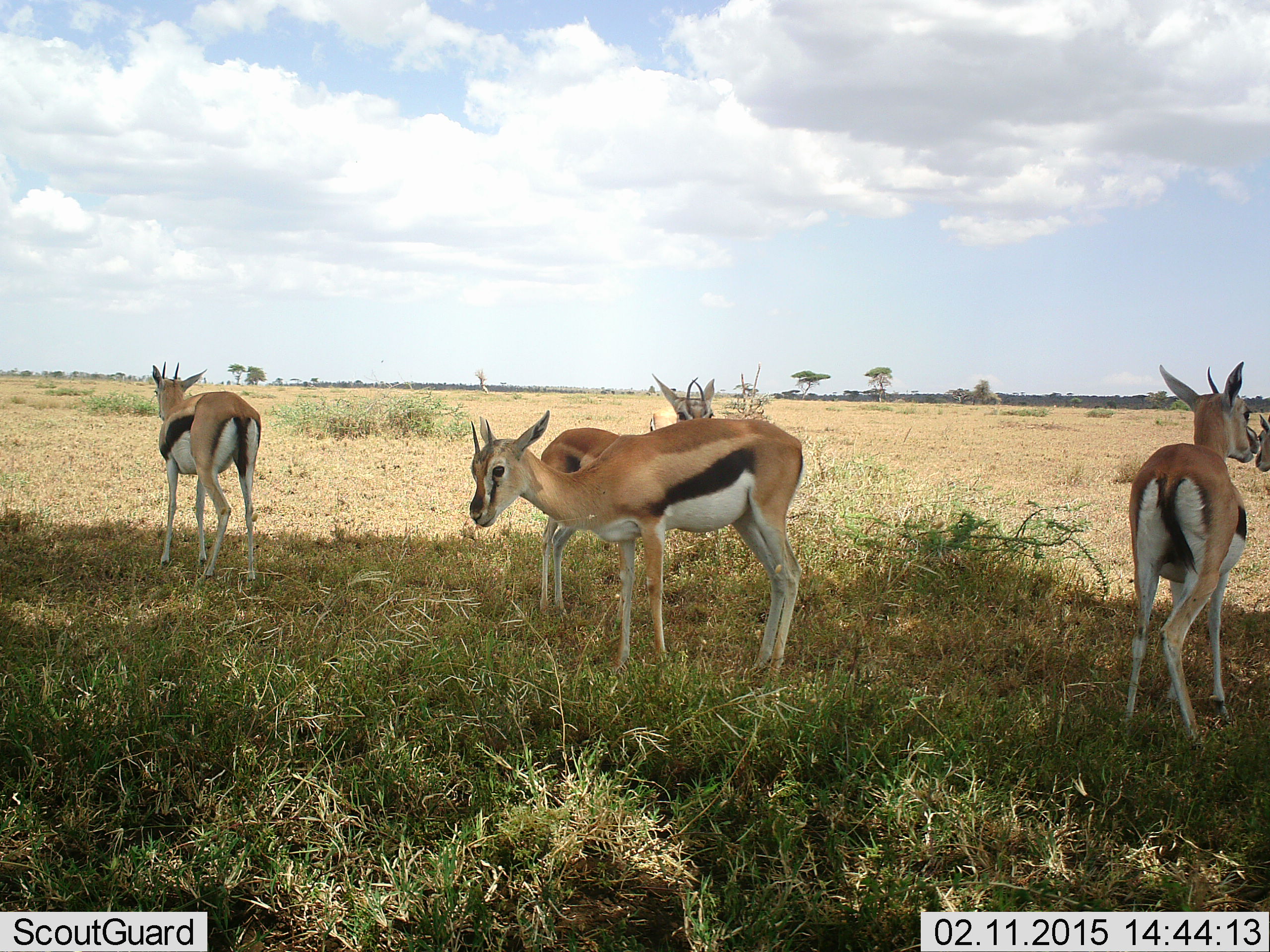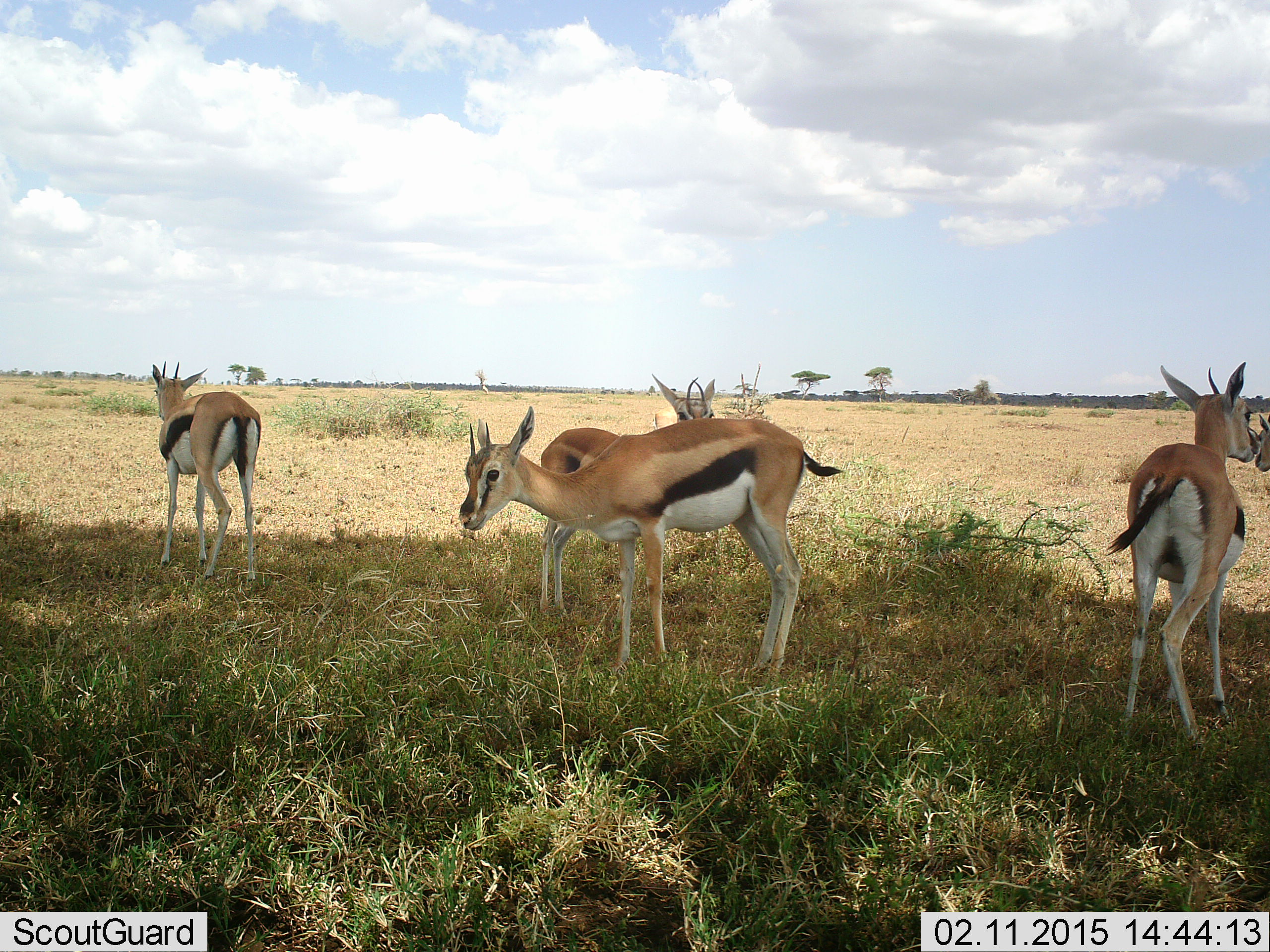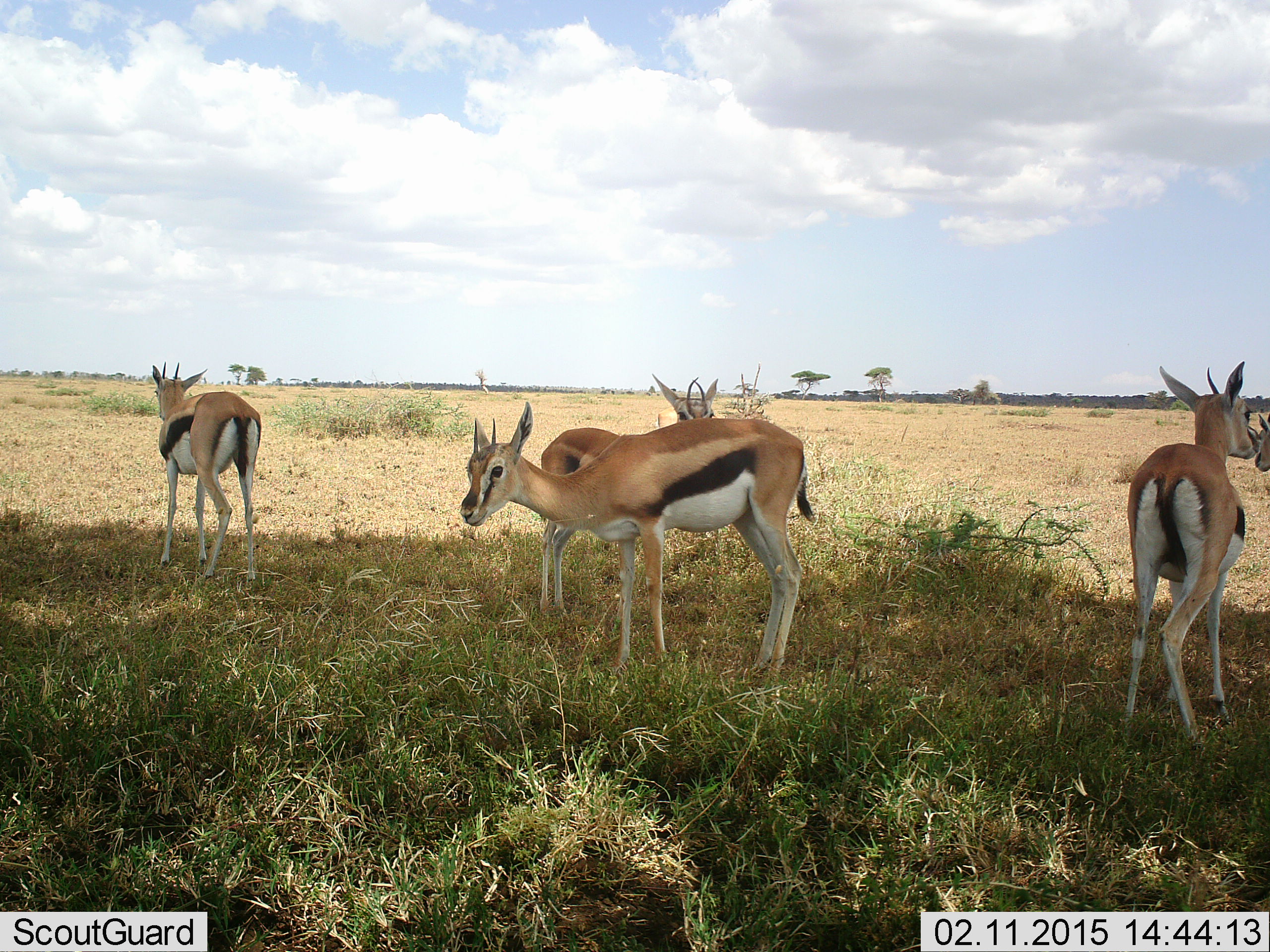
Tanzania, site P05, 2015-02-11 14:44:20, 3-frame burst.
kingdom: Animalia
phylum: Chordata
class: Mammalia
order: Artiodactyla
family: Bovidae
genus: Eudorcas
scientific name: Eudorcas thomsonii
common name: thomson's gazelle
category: gazellethomsons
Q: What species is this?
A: Gazellethomsons (thomson's gazelle) (Eudorcas thomsonii).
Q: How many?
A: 5.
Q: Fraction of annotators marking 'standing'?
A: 90%.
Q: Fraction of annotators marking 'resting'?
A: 0%.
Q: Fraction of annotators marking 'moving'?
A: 0%.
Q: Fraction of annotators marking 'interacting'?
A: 20%.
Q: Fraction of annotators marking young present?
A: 0%.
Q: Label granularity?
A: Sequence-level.